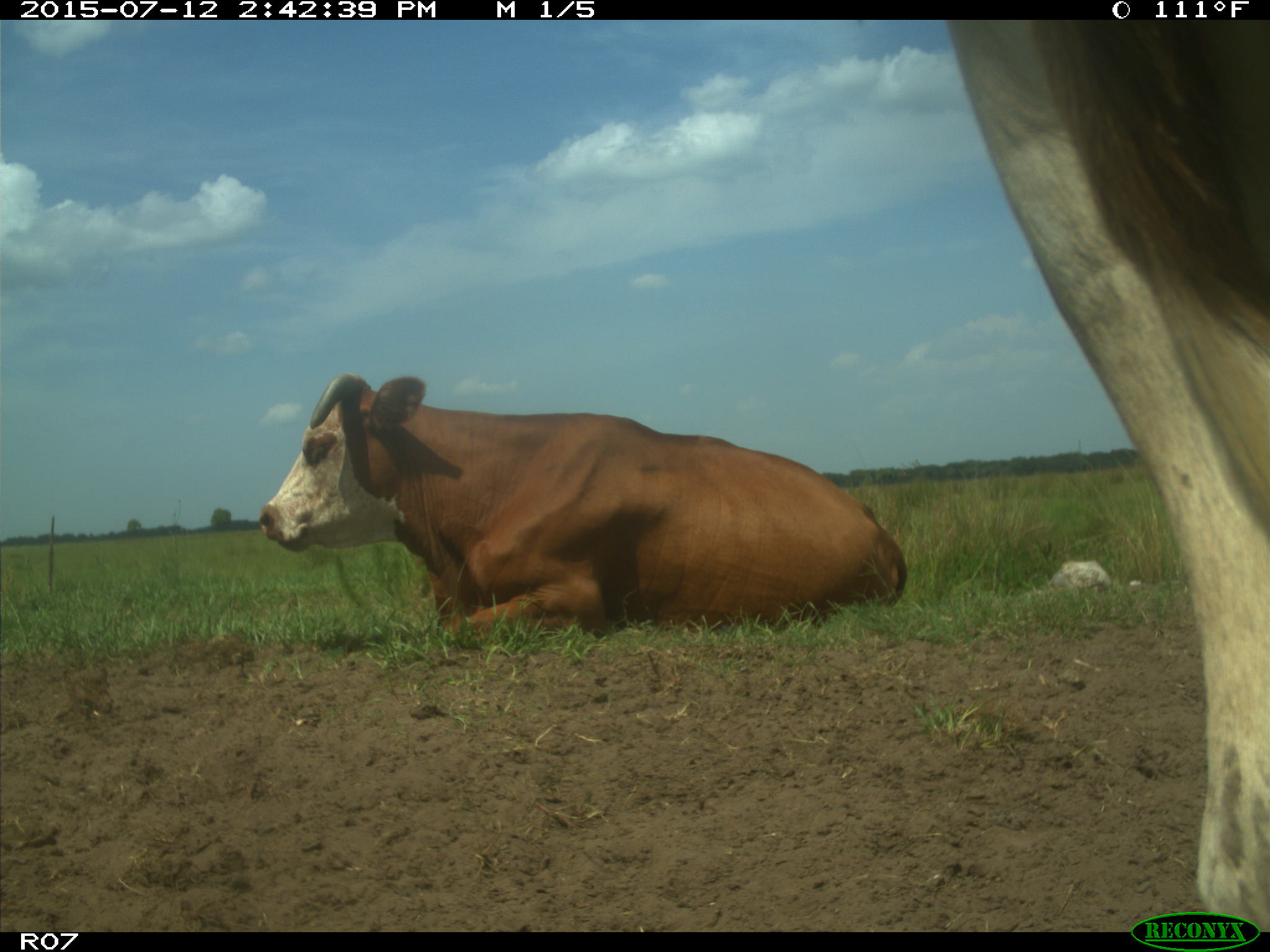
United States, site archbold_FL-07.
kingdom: Animalia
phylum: Chordata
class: Mammalia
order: Artiodactyla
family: Bovidae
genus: Bos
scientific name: Bos taurus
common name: domestic cow